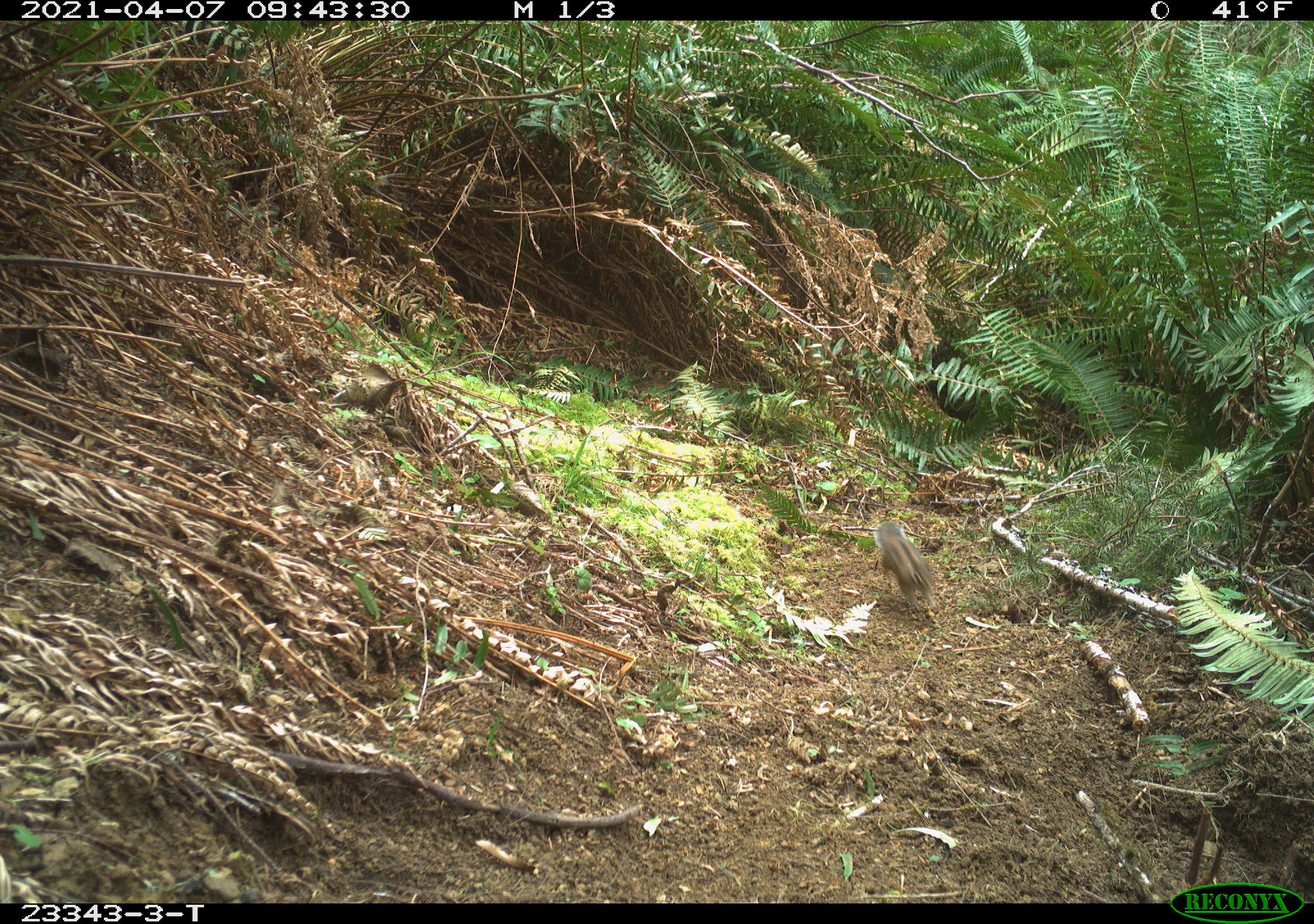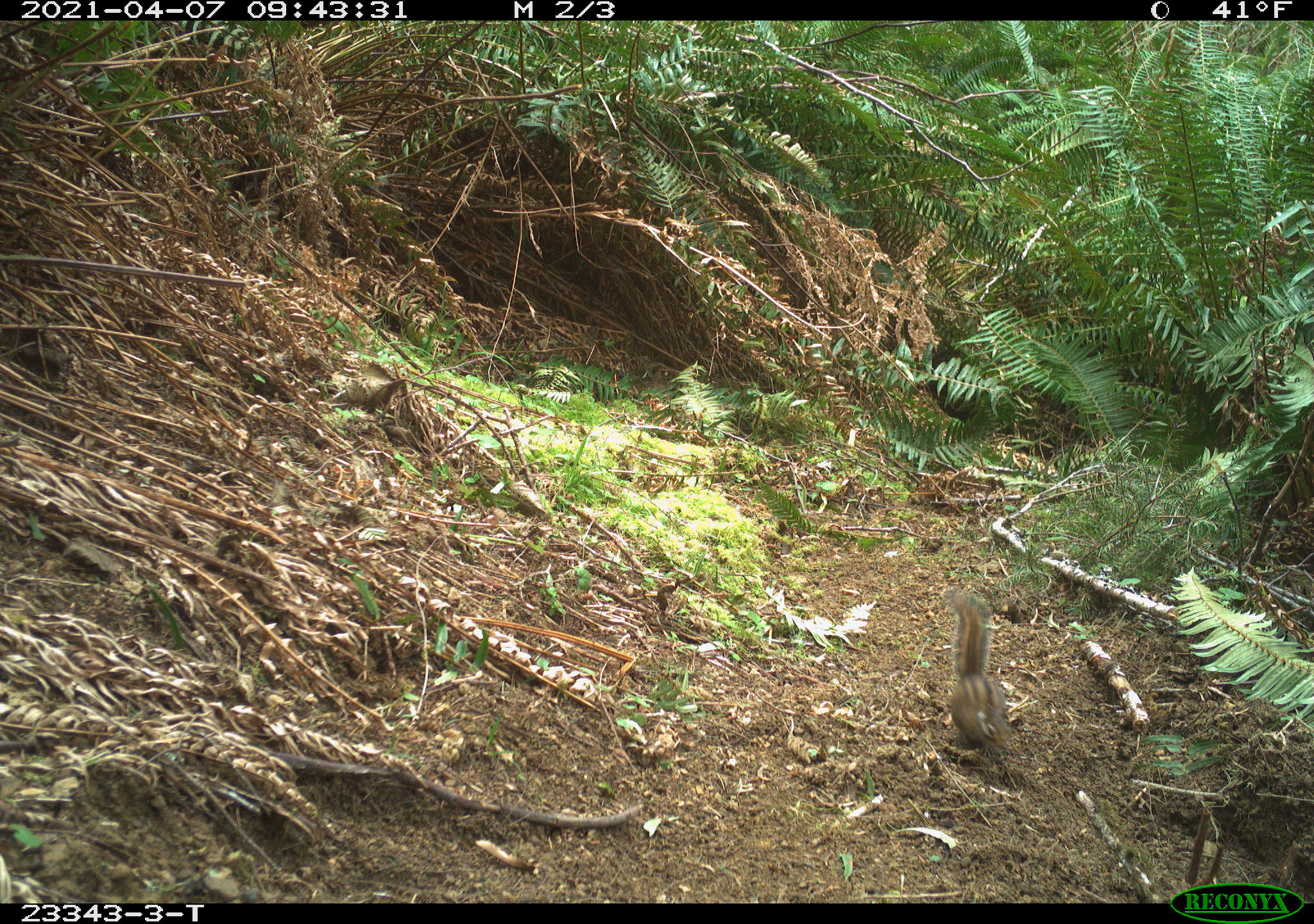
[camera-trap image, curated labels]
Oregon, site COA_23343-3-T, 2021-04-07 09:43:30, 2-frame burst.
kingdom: Animalia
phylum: Chordata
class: Mammalia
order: Rodentia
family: Sciuridae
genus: Neotamias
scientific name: Neotamias townsendii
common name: townsend's chipmunk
Townsend's chipmunk (Neotamias townsendii).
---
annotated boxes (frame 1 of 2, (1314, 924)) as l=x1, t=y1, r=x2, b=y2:
townsend's chipmunk: l=869, t=515, r=944, b=619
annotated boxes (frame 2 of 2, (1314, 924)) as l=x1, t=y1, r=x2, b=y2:
townsend's chipmunk: l=938, t=589, r=1019, b=768